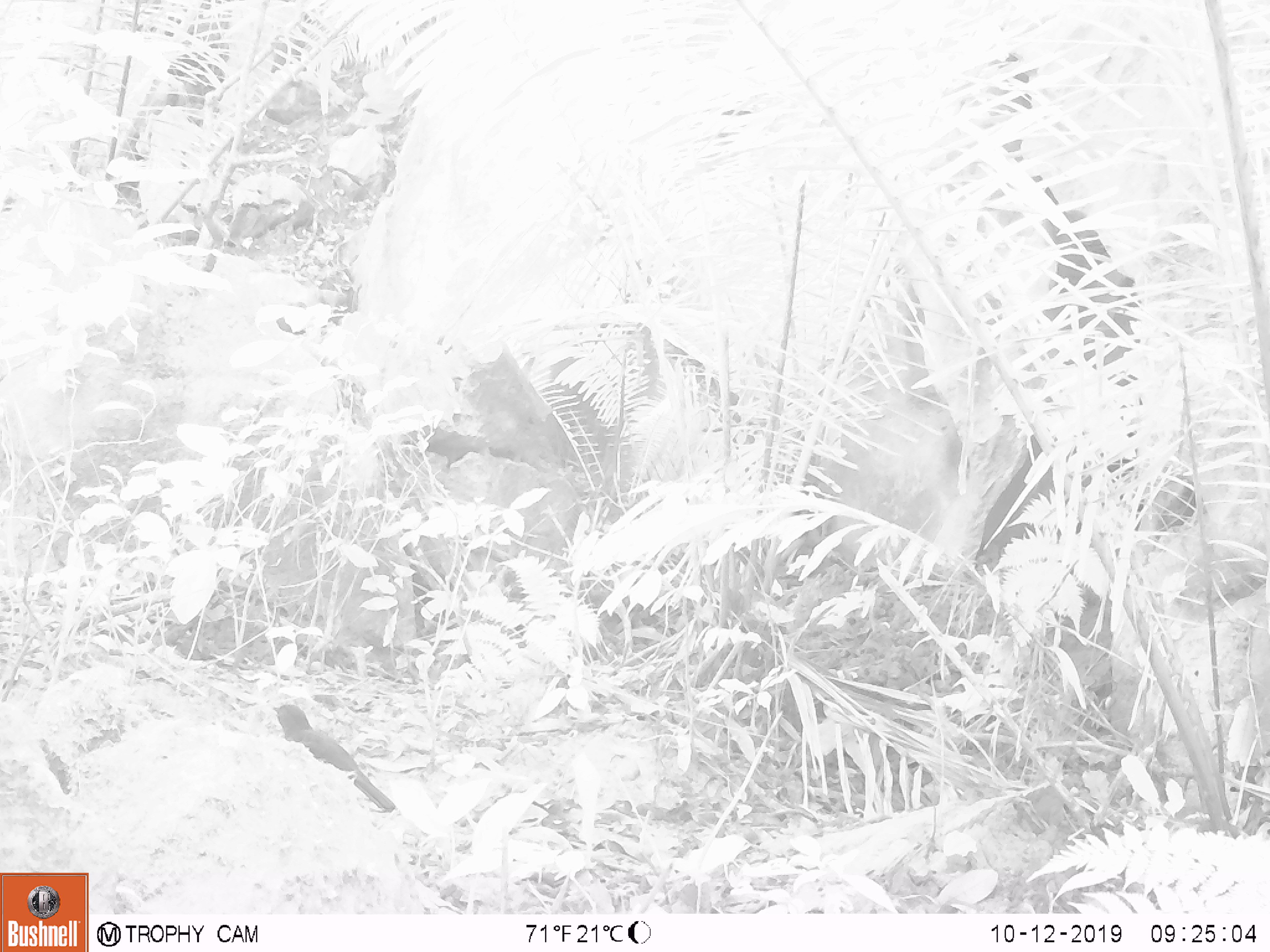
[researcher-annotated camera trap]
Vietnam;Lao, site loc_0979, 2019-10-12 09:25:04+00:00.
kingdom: Animalia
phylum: Chordata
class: Aves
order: Passeriformes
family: Muscicapidae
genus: Myophonus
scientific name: Myophonus caeruleus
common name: blue whistling thrush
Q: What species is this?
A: Blue whistling thrush (Myophonus caeruleus).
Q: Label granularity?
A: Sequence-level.